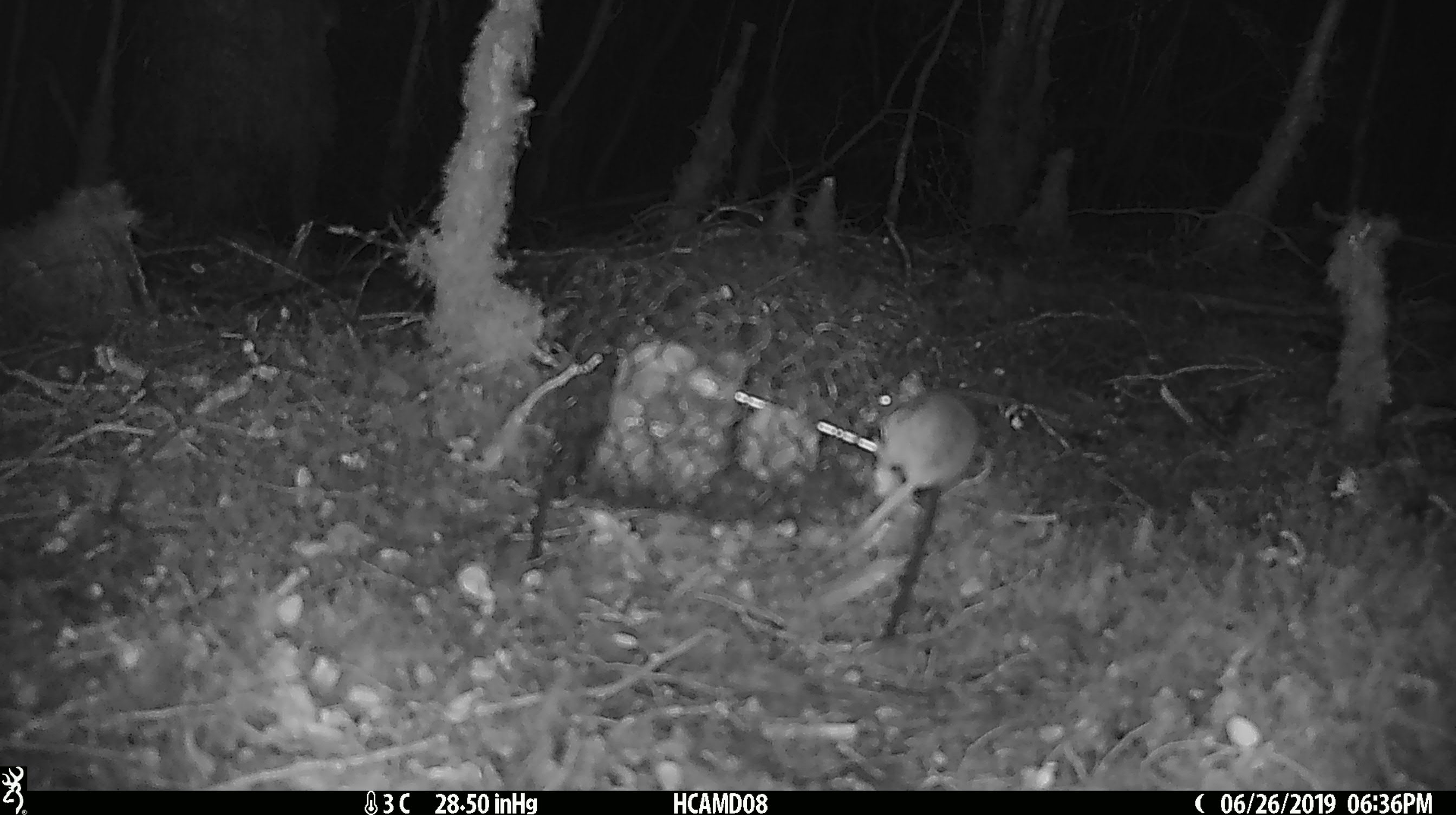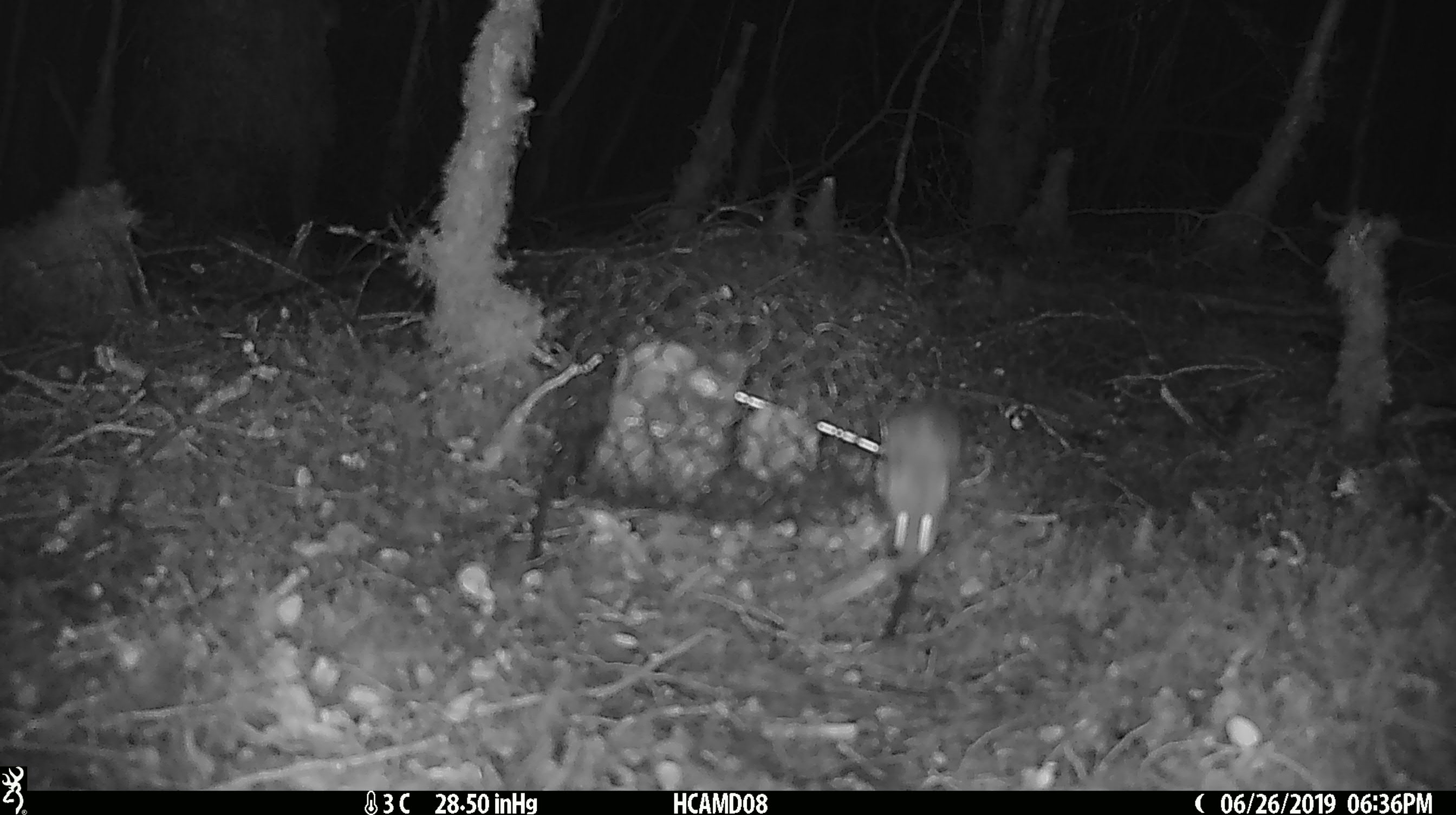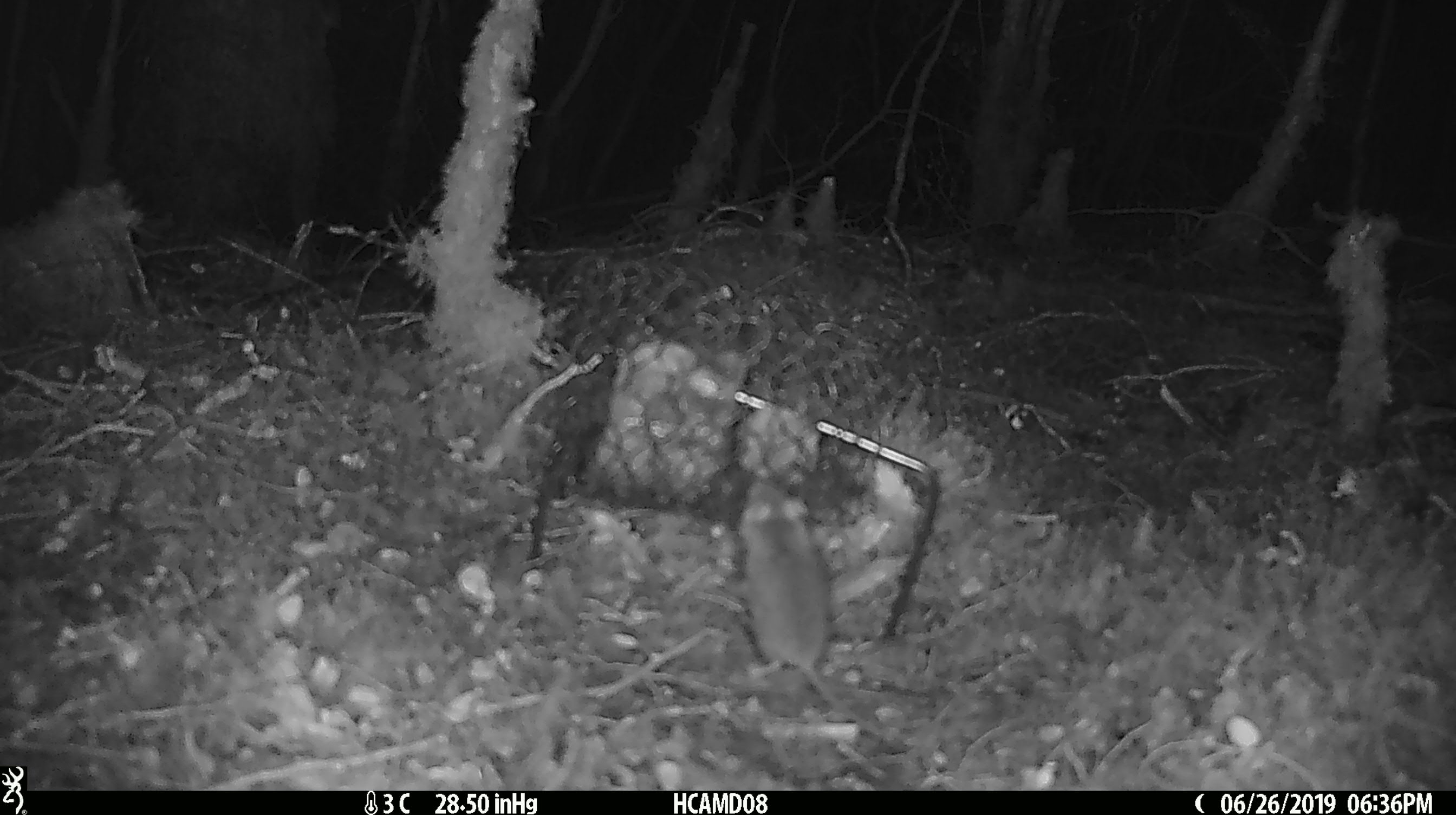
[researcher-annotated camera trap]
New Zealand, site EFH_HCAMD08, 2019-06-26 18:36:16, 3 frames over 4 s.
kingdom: Animalia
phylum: Chordata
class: Mammalia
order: Rodentia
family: Muridae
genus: Mus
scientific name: Mus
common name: mouse